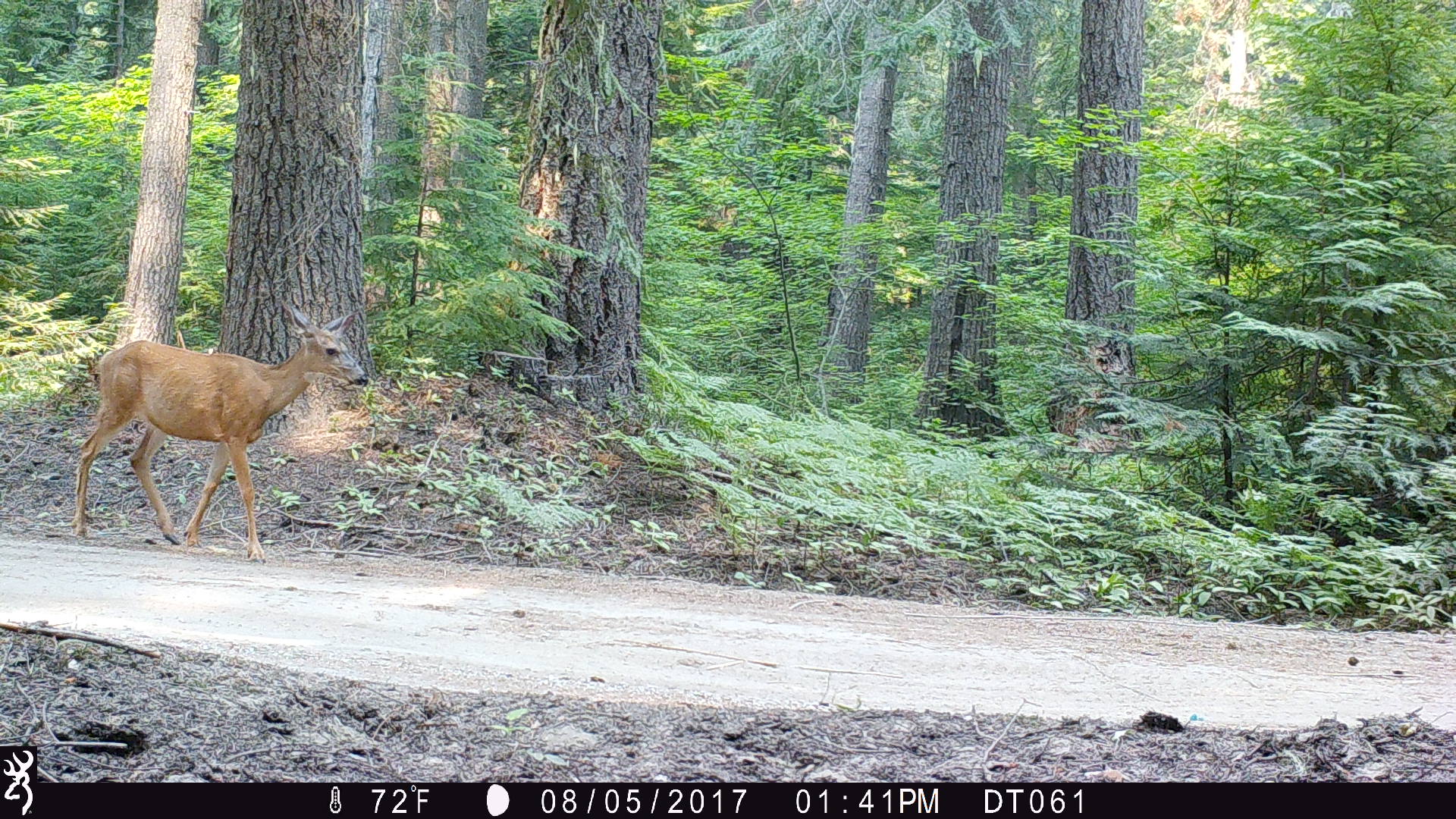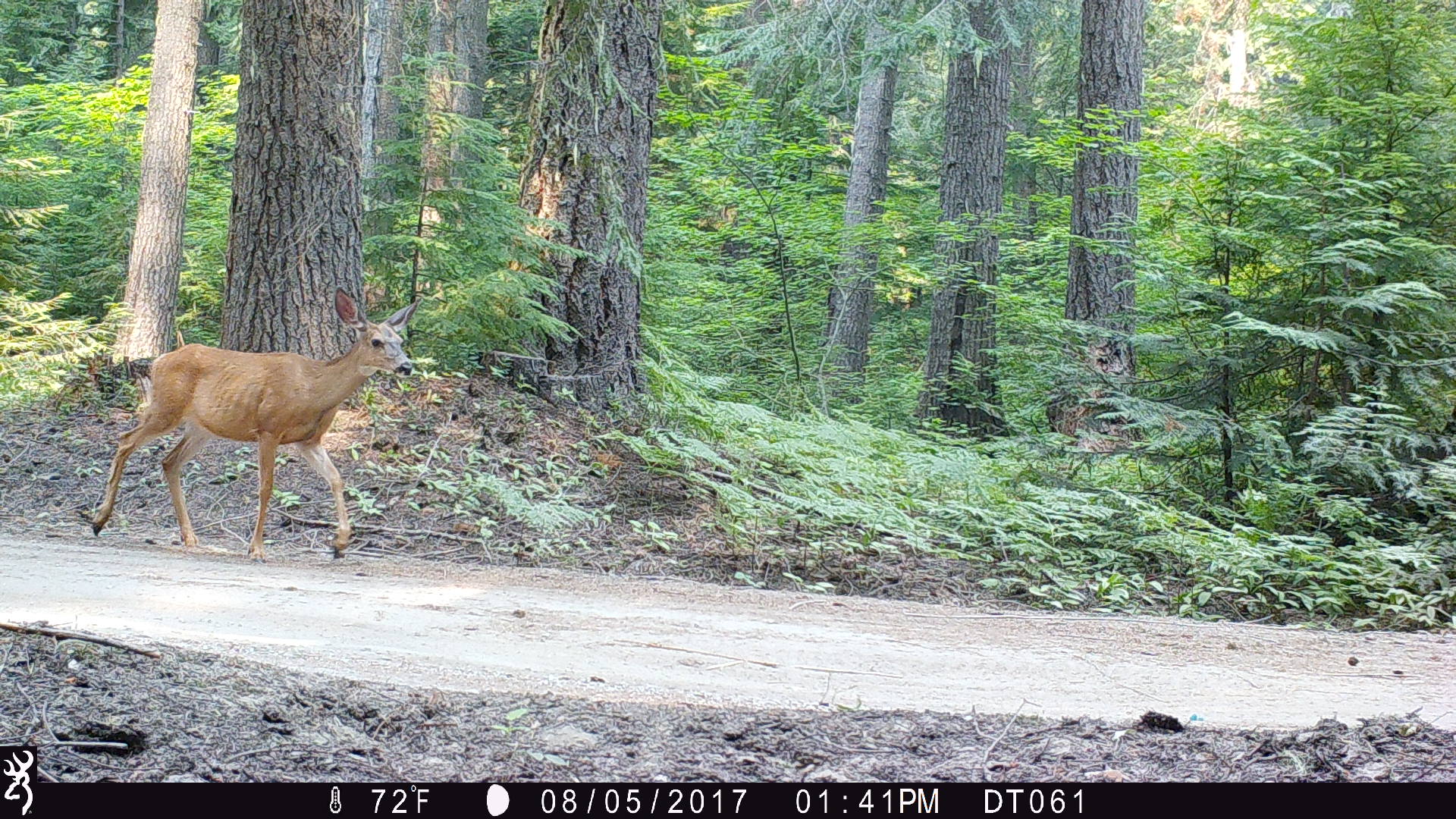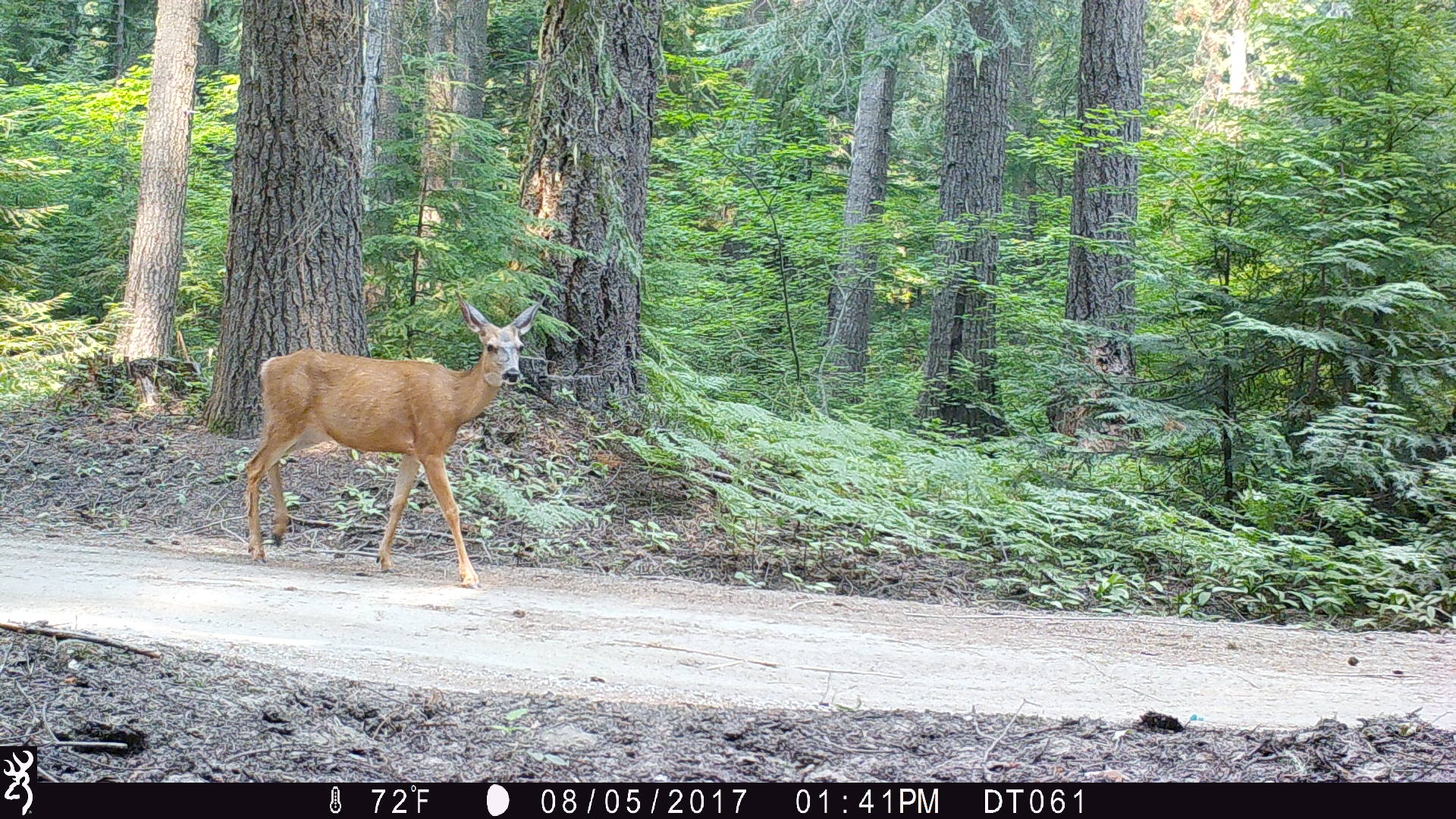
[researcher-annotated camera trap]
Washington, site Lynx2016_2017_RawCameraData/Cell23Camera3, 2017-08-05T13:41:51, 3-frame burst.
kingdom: Animalia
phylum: Chordata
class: Mammalia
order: Artiodactyla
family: Cervidae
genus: Odocoileus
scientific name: Odocoileus hemionus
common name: mule deer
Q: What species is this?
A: Odocoileus hemionus (mule deer).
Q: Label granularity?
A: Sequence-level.